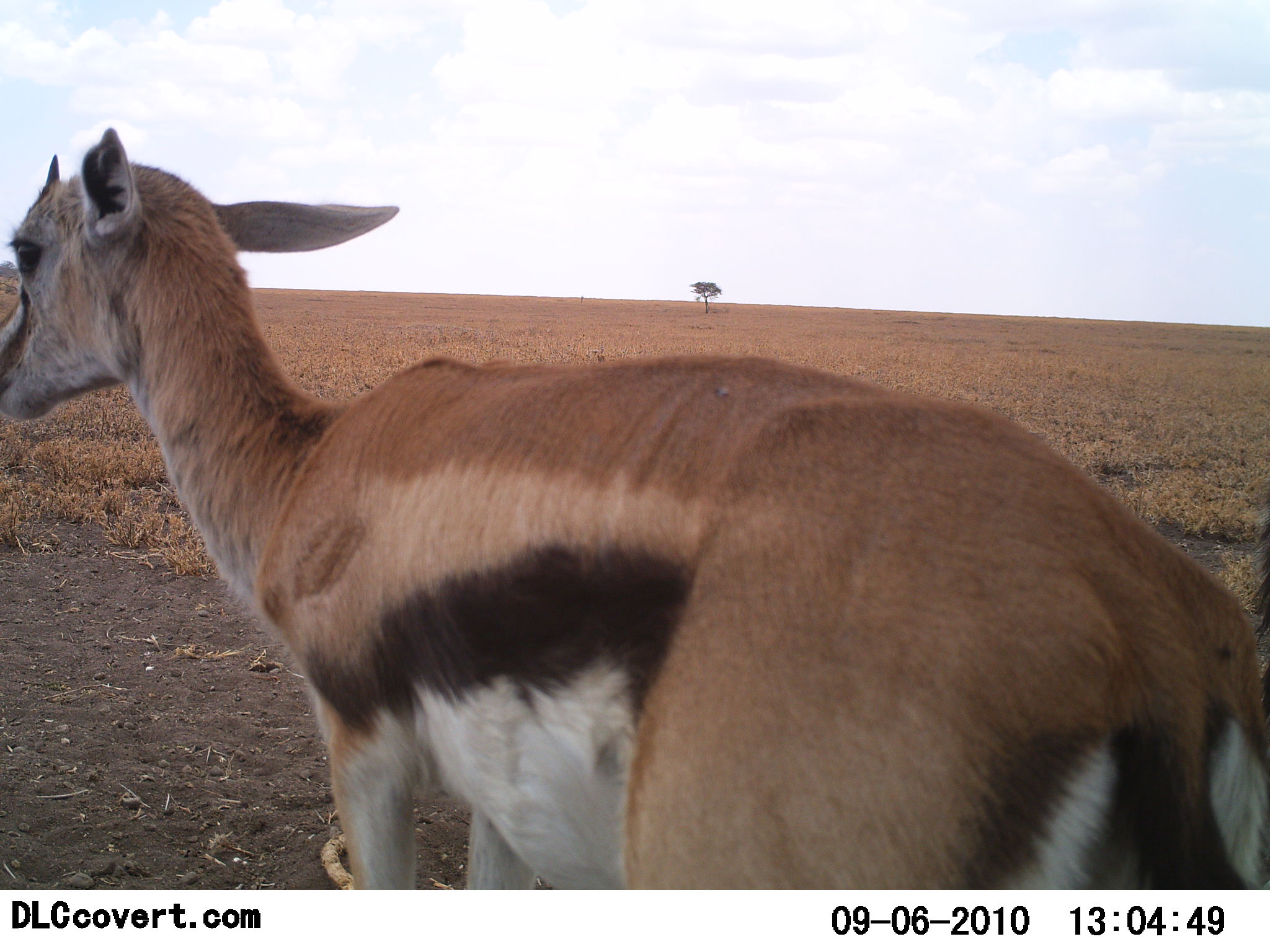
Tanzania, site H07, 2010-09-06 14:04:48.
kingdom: Animalia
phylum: Chordata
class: Mammalia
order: Artiodactyla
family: Bovidae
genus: Eudorcas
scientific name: Eudorcas thomsonii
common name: thomson's gazelle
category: gazellethomsons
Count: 1.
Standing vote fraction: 93%.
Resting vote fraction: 0%.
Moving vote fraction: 7%.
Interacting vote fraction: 0%.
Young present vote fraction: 0%.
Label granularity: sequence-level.